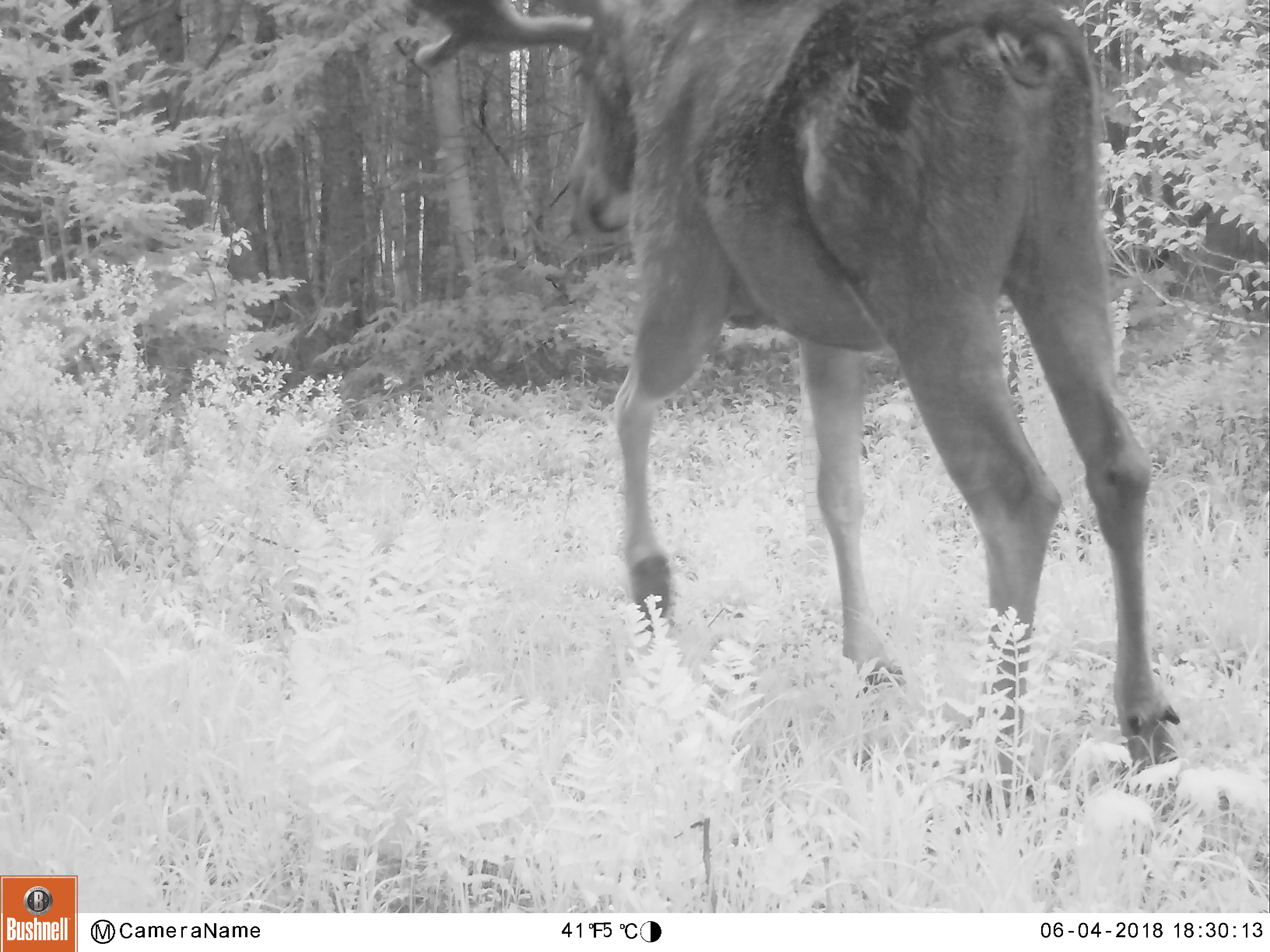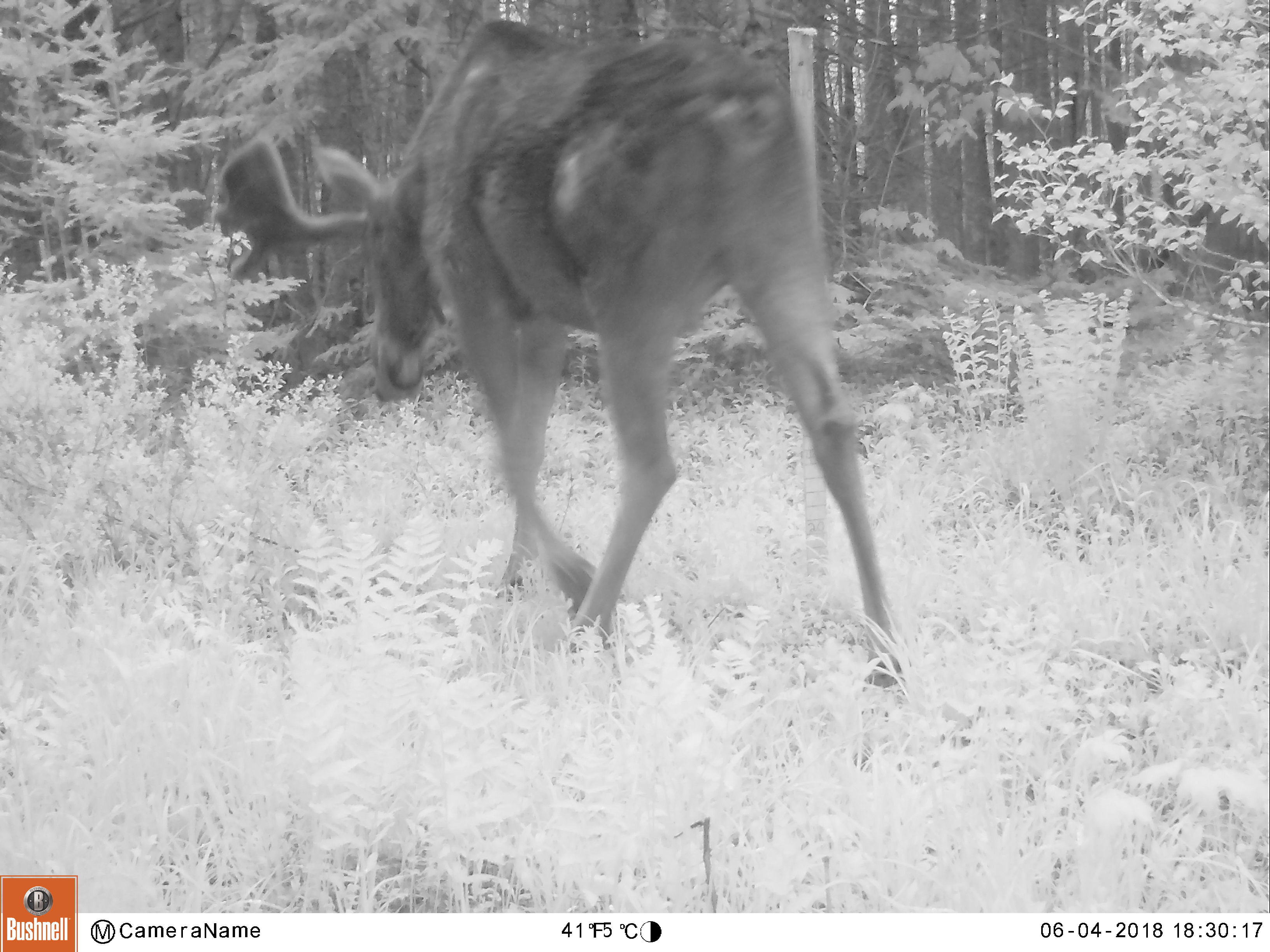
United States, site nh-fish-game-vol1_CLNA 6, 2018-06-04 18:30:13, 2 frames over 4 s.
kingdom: Animalia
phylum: Chordata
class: Mammalia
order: Artiodactyla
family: Cervidae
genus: Alces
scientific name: Alces alces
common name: moose